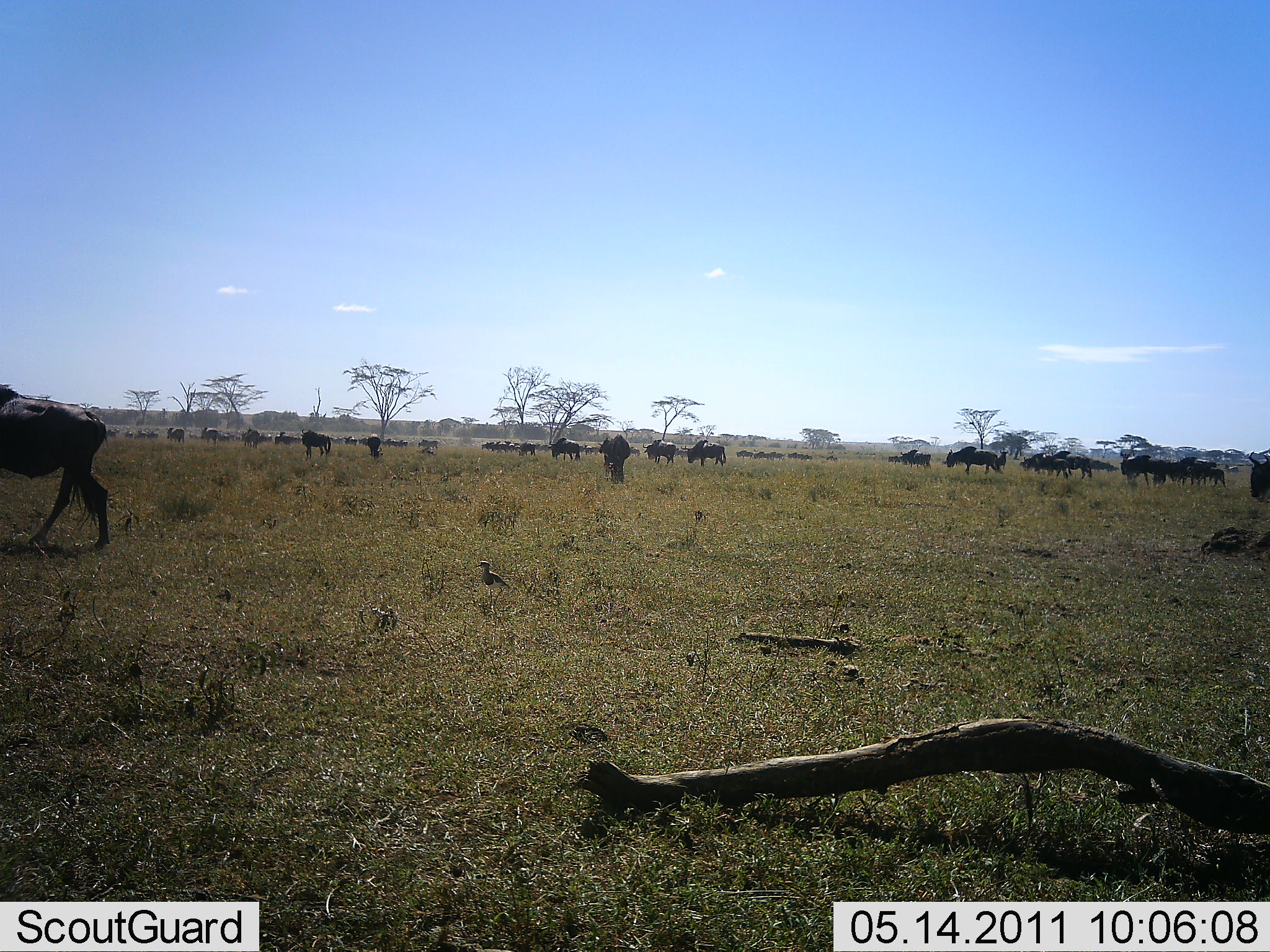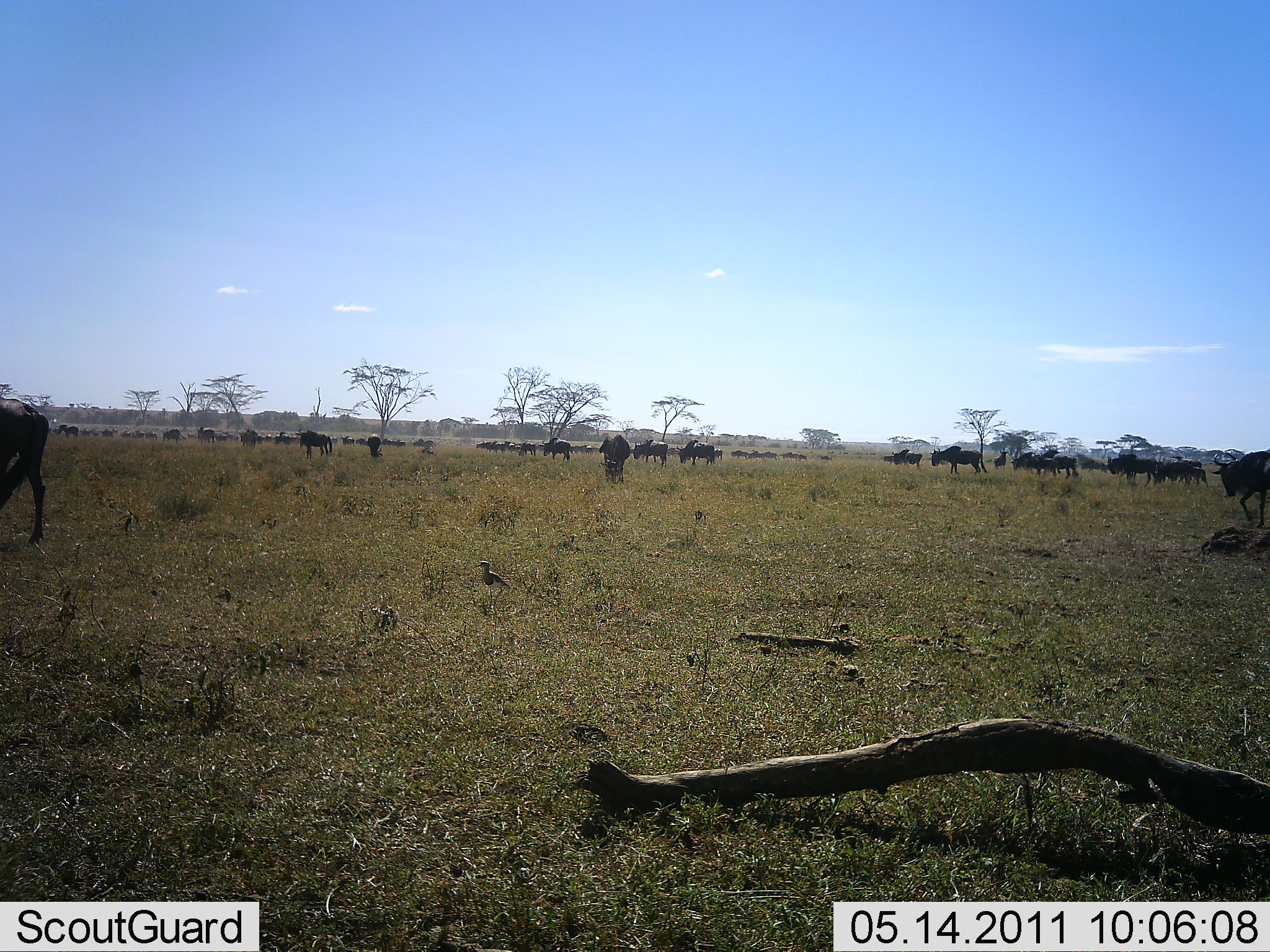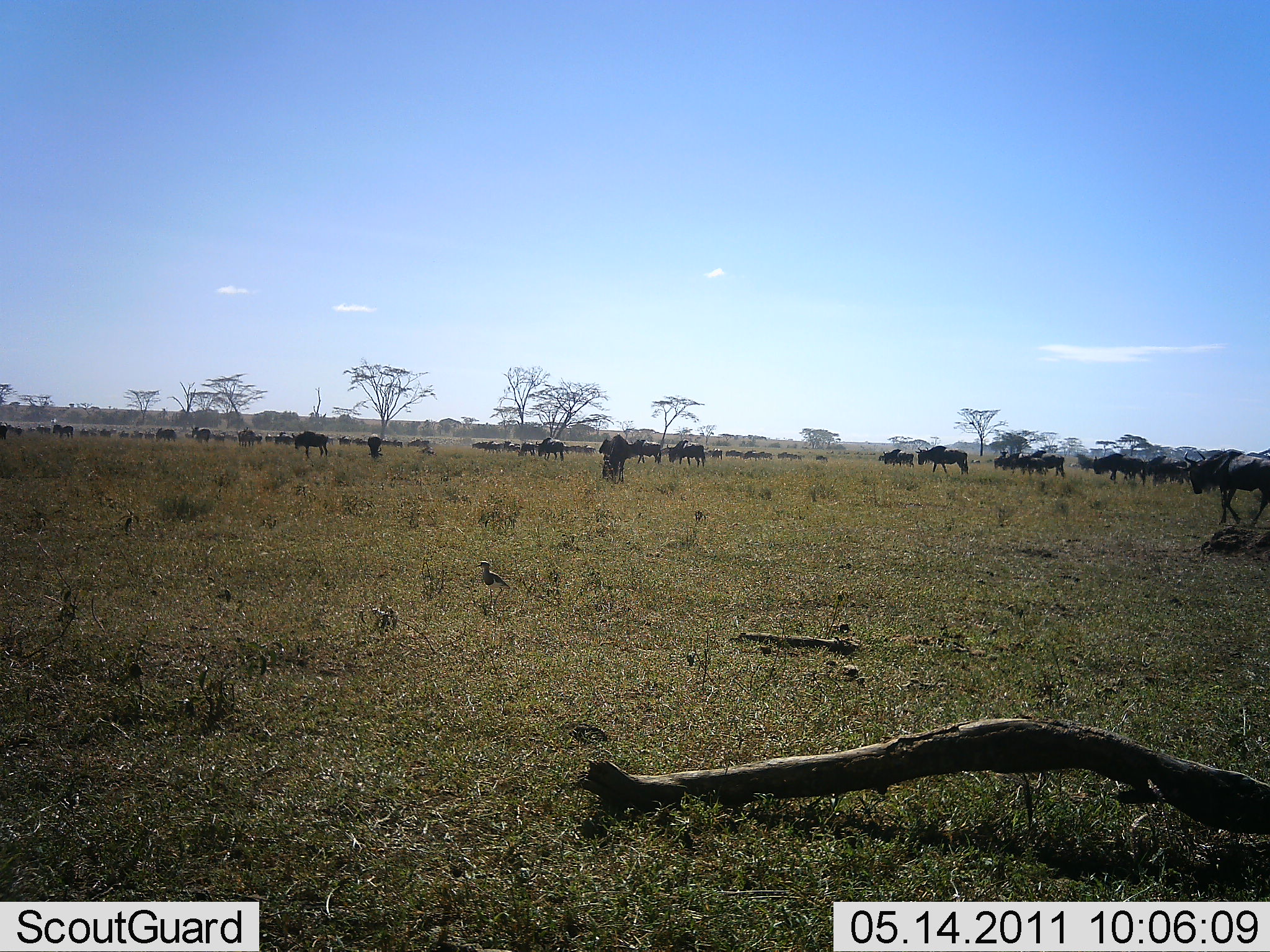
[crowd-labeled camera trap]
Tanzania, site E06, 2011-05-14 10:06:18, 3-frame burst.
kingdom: Animalia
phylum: Chordata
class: Mammalia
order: Artiodactyla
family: Bovidae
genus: Connochaetes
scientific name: Connochaetes taurinus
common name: blue wildebeest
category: wildebeest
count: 51+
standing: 30%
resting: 0%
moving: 90%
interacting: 0%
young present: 0%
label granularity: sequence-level